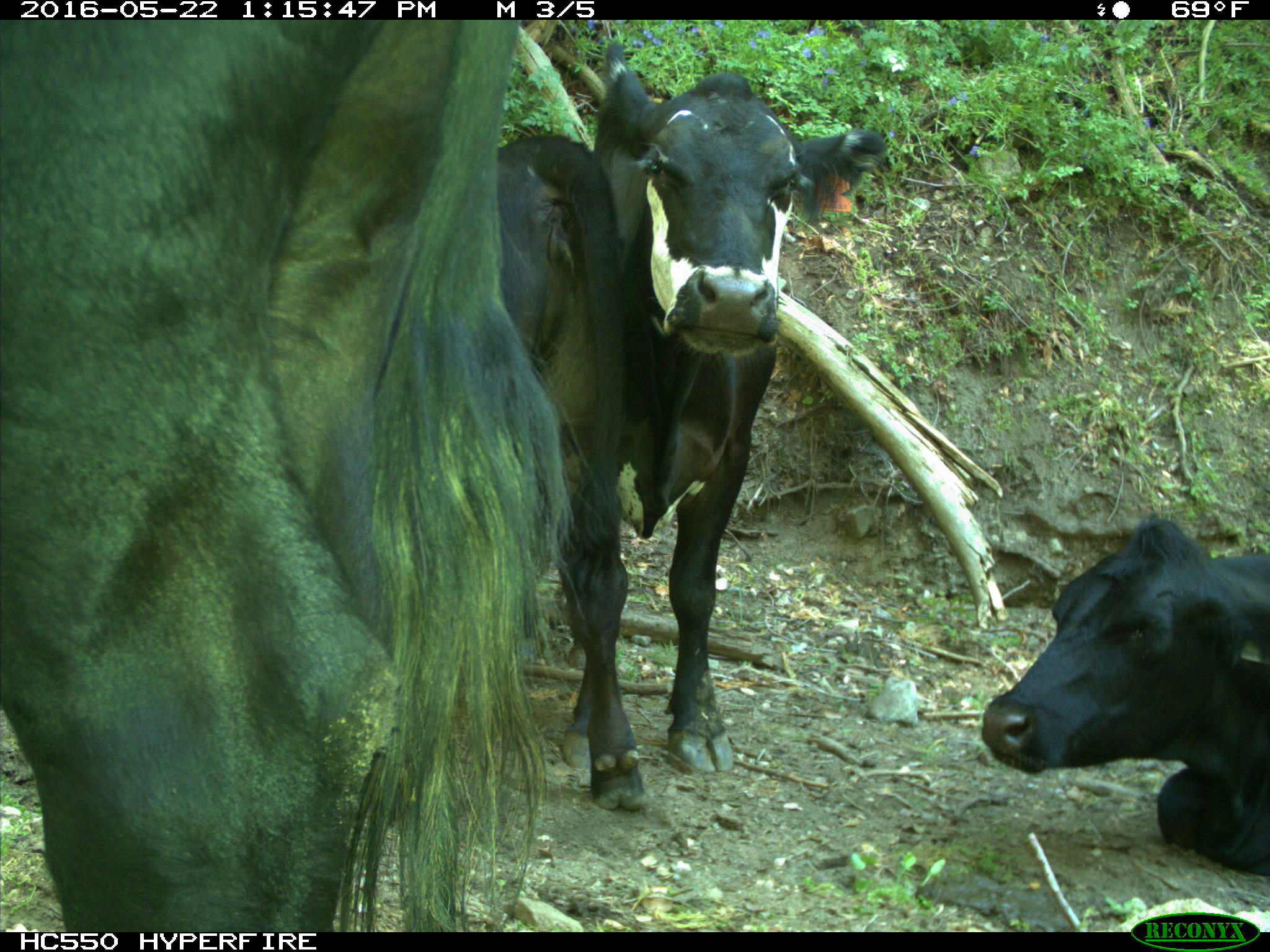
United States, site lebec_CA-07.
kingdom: Animalia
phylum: Chordata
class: Mammalia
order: Artiodactyla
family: Bovidae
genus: Bos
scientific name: Bos taurus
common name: domestic cow